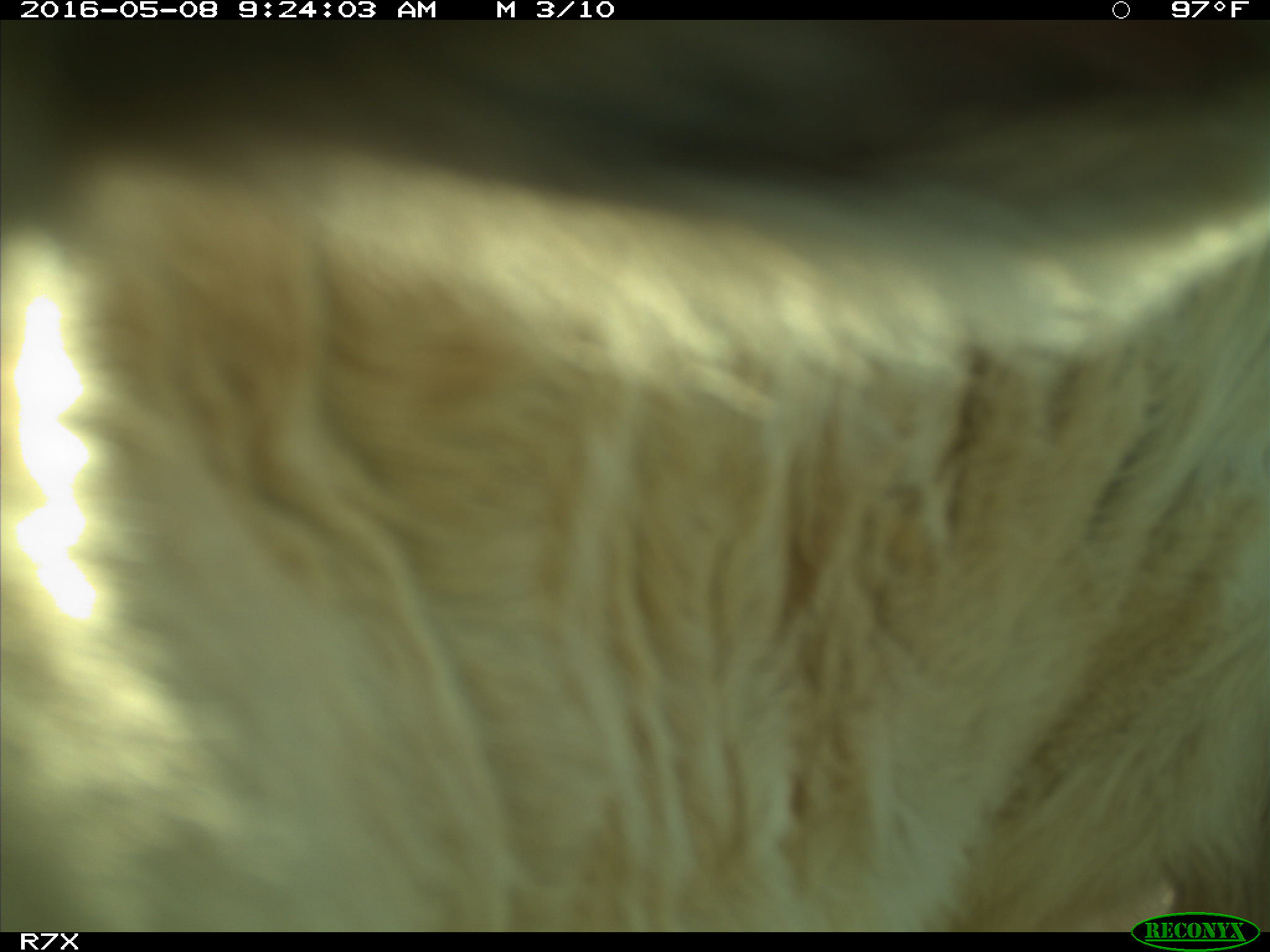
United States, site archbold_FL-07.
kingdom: Animalia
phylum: Chordata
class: Mammalia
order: Artiodactyla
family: Bovidae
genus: Bos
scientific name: Bos taurus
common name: domestic cow